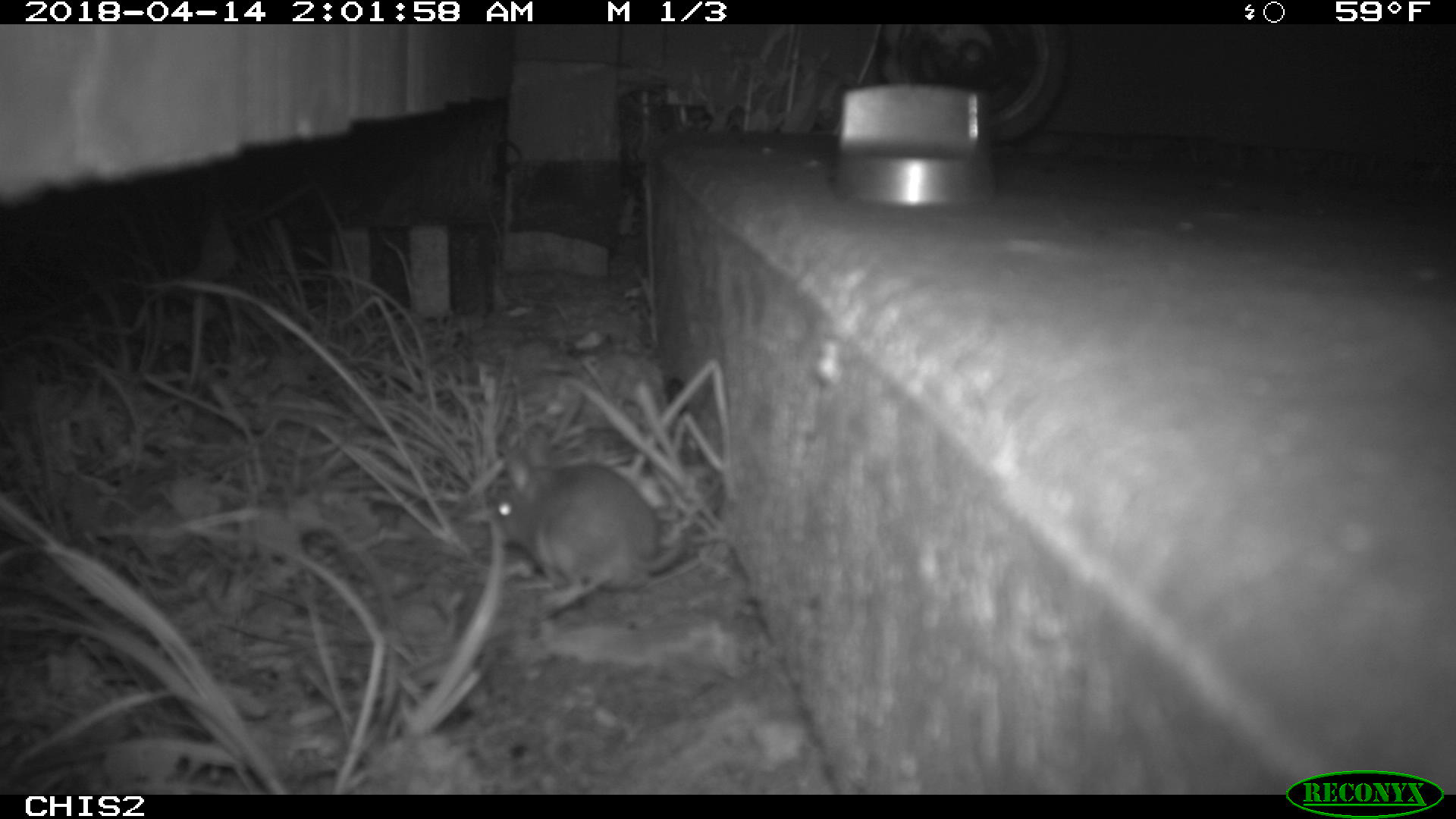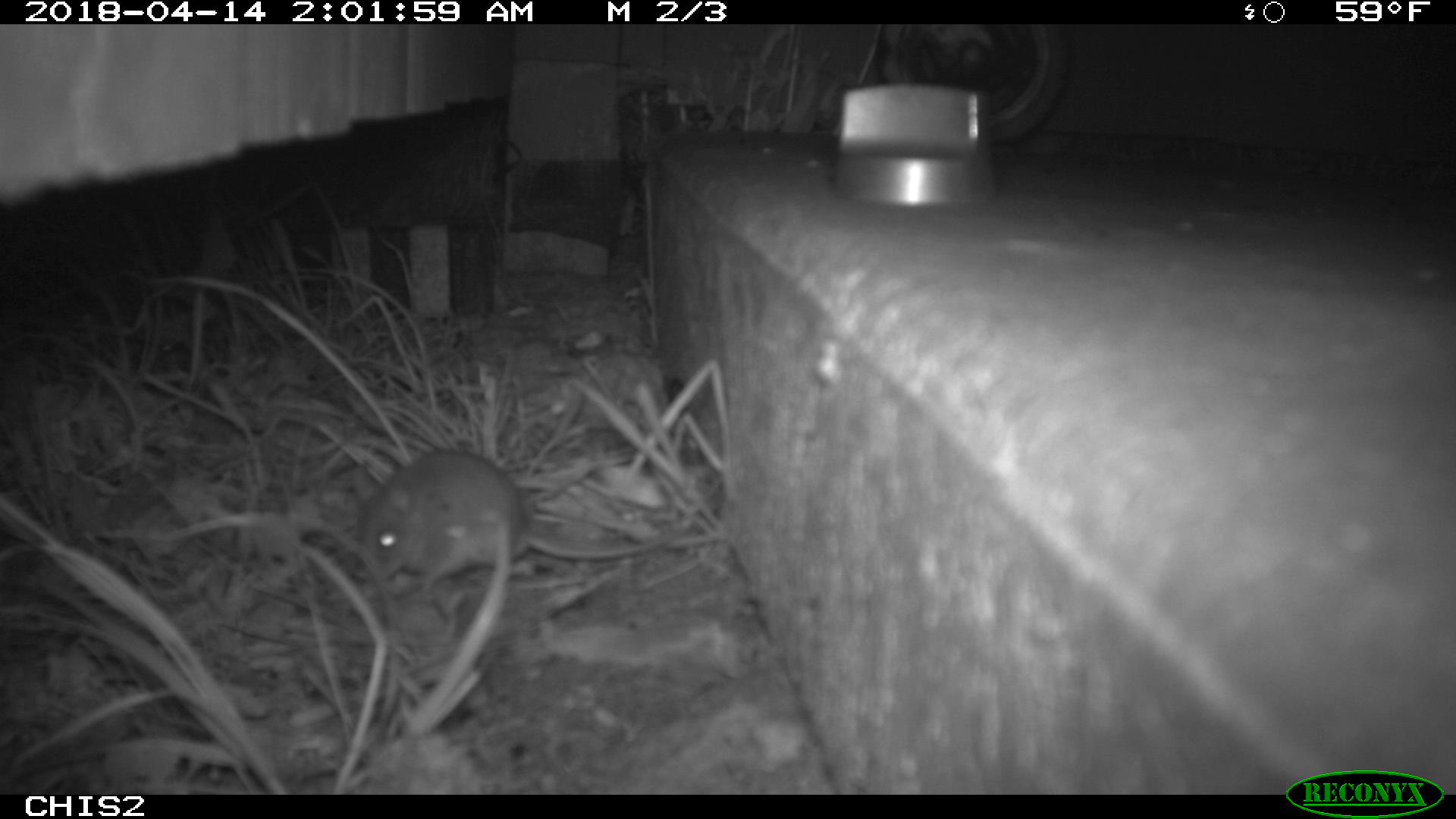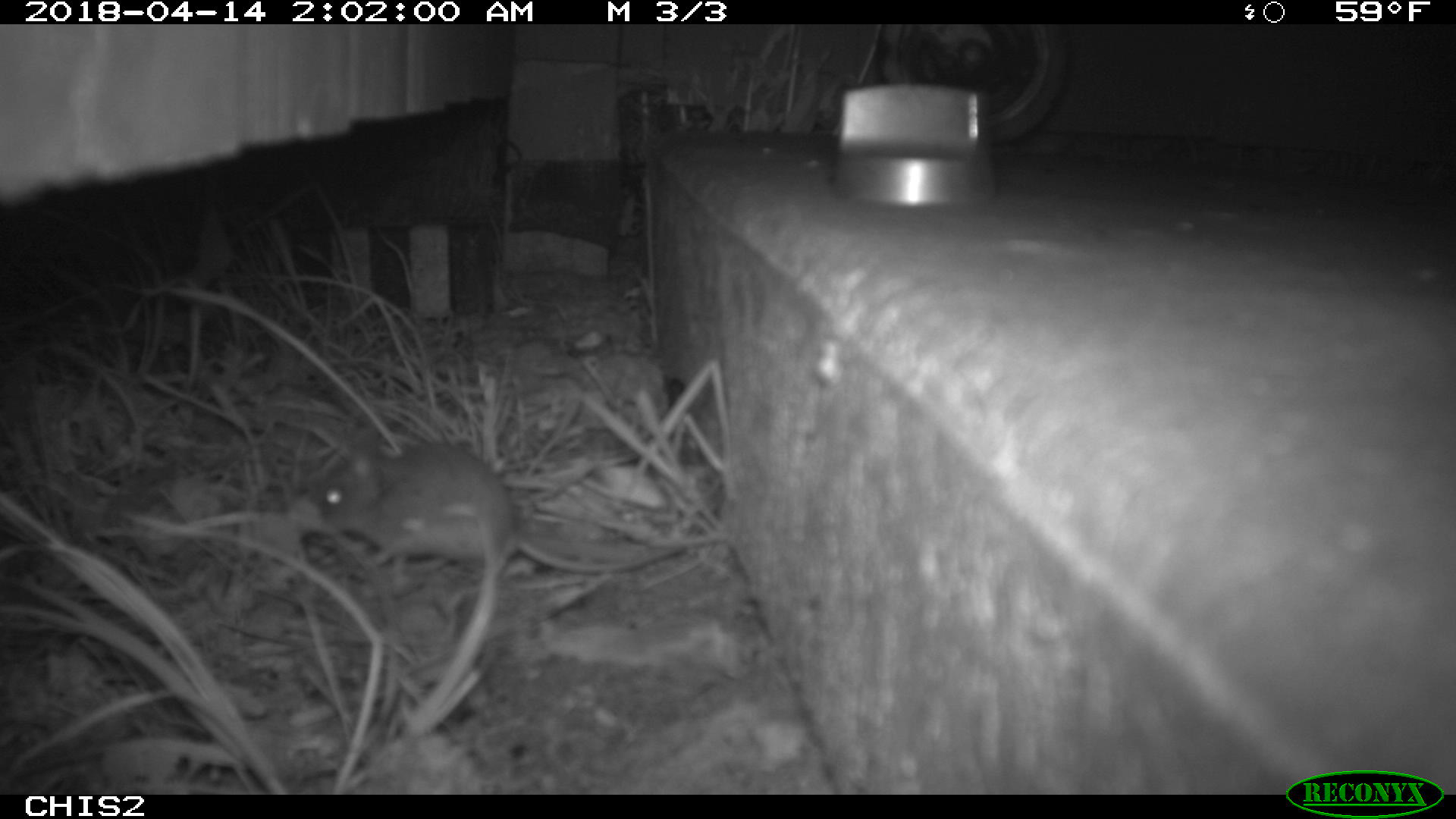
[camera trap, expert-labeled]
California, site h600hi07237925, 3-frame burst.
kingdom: Animalia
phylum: Chordata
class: Mammalia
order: Rodentia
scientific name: Rodentia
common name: rodent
Rodent (Rodentia).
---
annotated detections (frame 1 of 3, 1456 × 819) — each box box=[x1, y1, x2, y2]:
rodent: box=[483, 454, 710, 615]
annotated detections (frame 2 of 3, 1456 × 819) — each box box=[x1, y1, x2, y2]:
rodent: box=[349, 447, 730, 600]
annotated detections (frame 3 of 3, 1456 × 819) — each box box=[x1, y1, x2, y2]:
rodent: box=[309, 426, 685, 573]